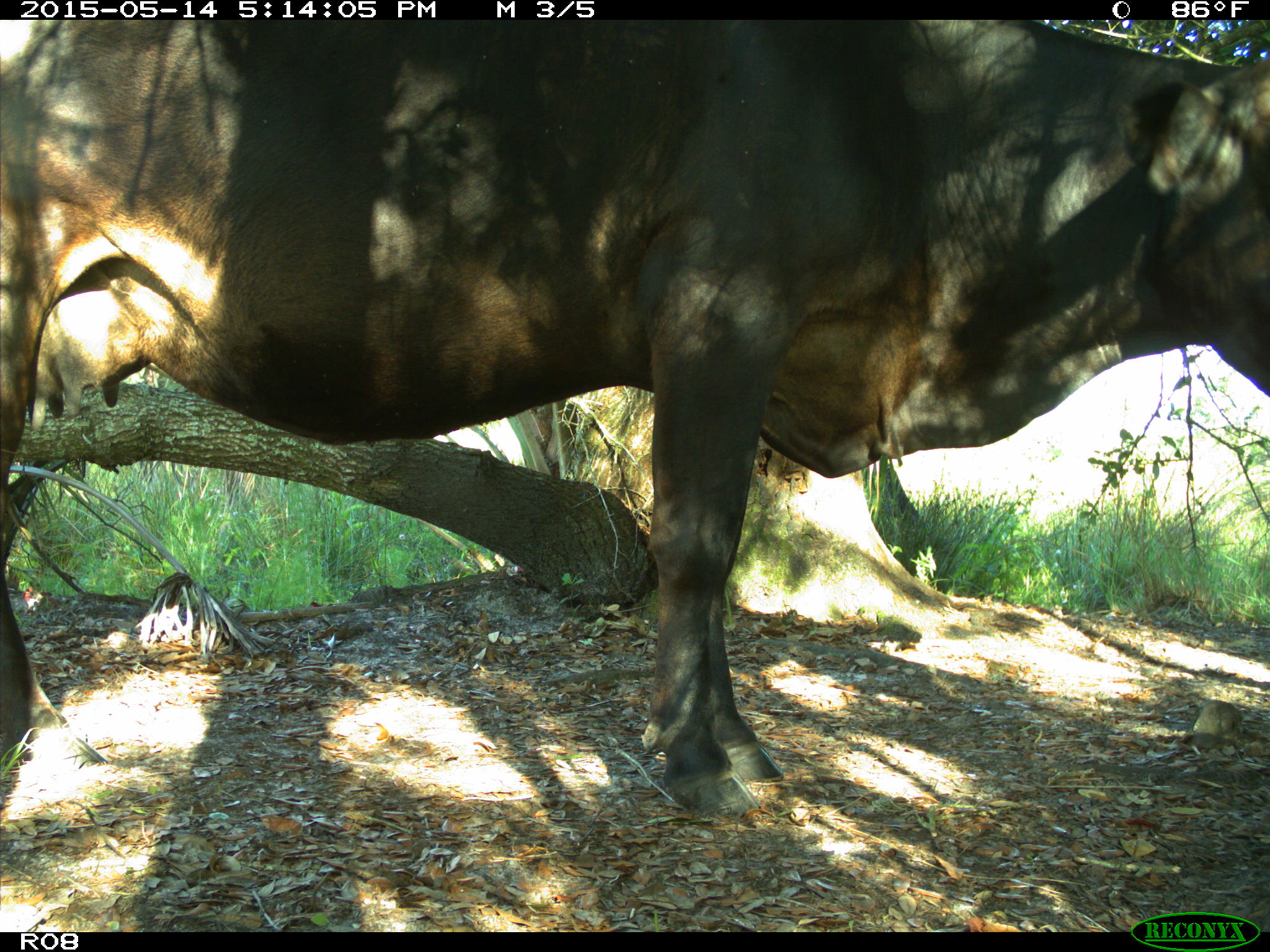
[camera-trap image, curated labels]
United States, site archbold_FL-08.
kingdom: Animalia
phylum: Chordata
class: Mammalia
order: Artiodactyla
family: Bovidae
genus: Bos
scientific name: Bos taurus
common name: domestic cow